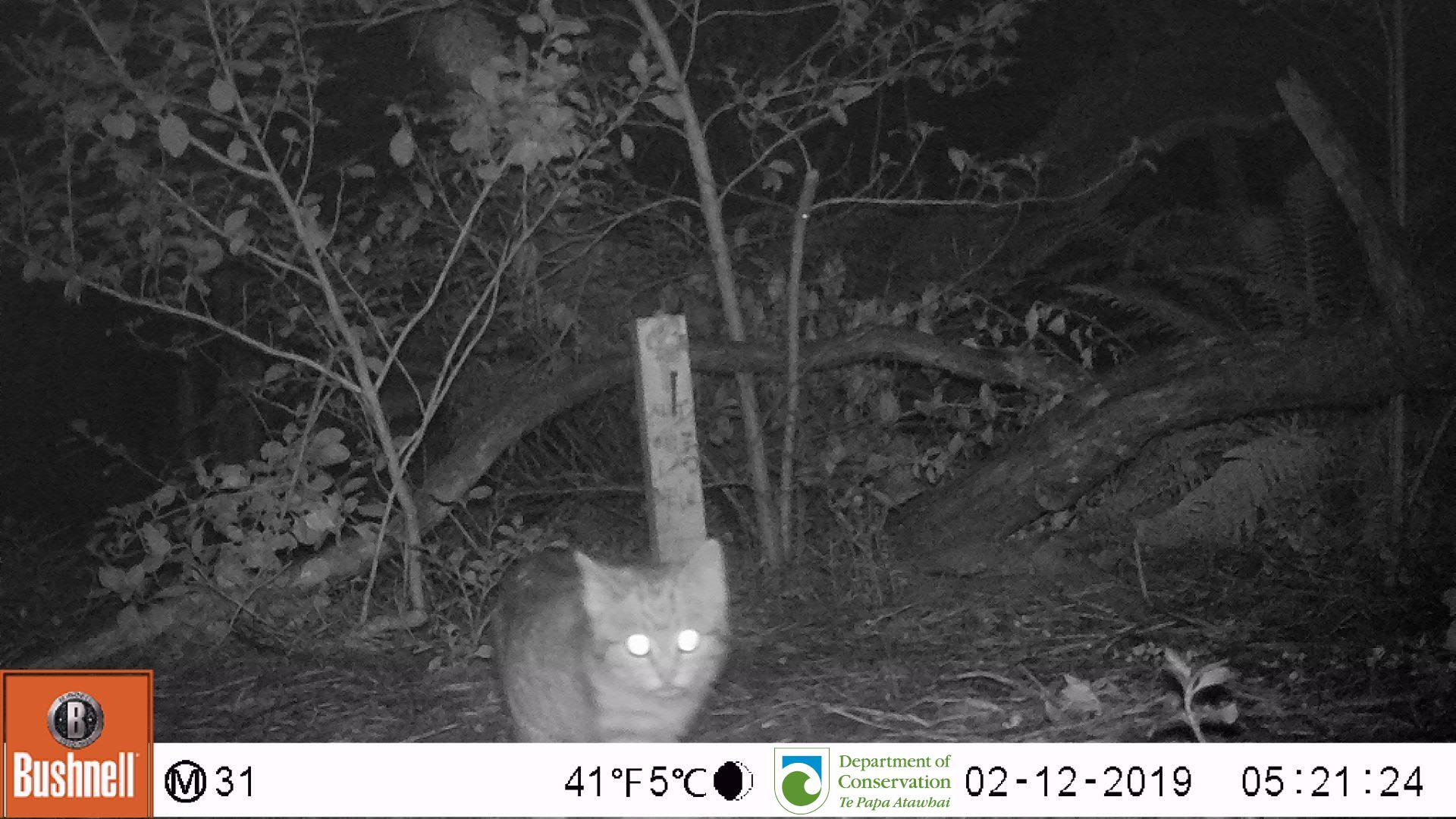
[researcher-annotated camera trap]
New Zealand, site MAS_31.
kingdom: Animalia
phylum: Chordata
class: Mammalia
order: Carnivora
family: Felidae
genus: Felis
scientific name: Felis catus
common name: domestic cat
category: cat